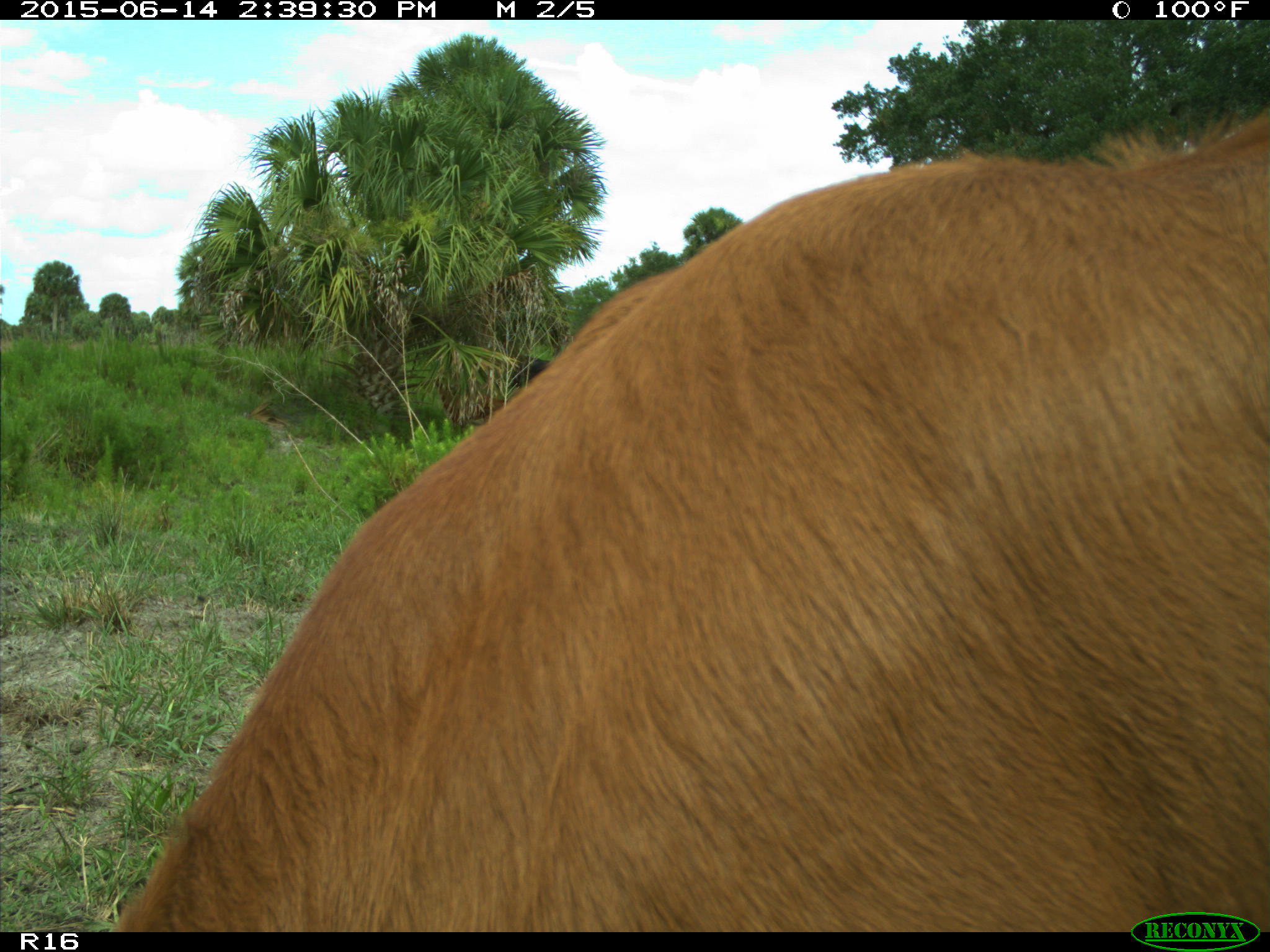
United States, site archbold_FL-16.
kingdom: Animalia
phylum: Chordata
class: Mammalia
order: Artiodactyla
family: Bovidae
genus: Bos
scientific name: Bos taurus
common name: domestic cow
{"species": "Bos taurus (domestic cow)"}